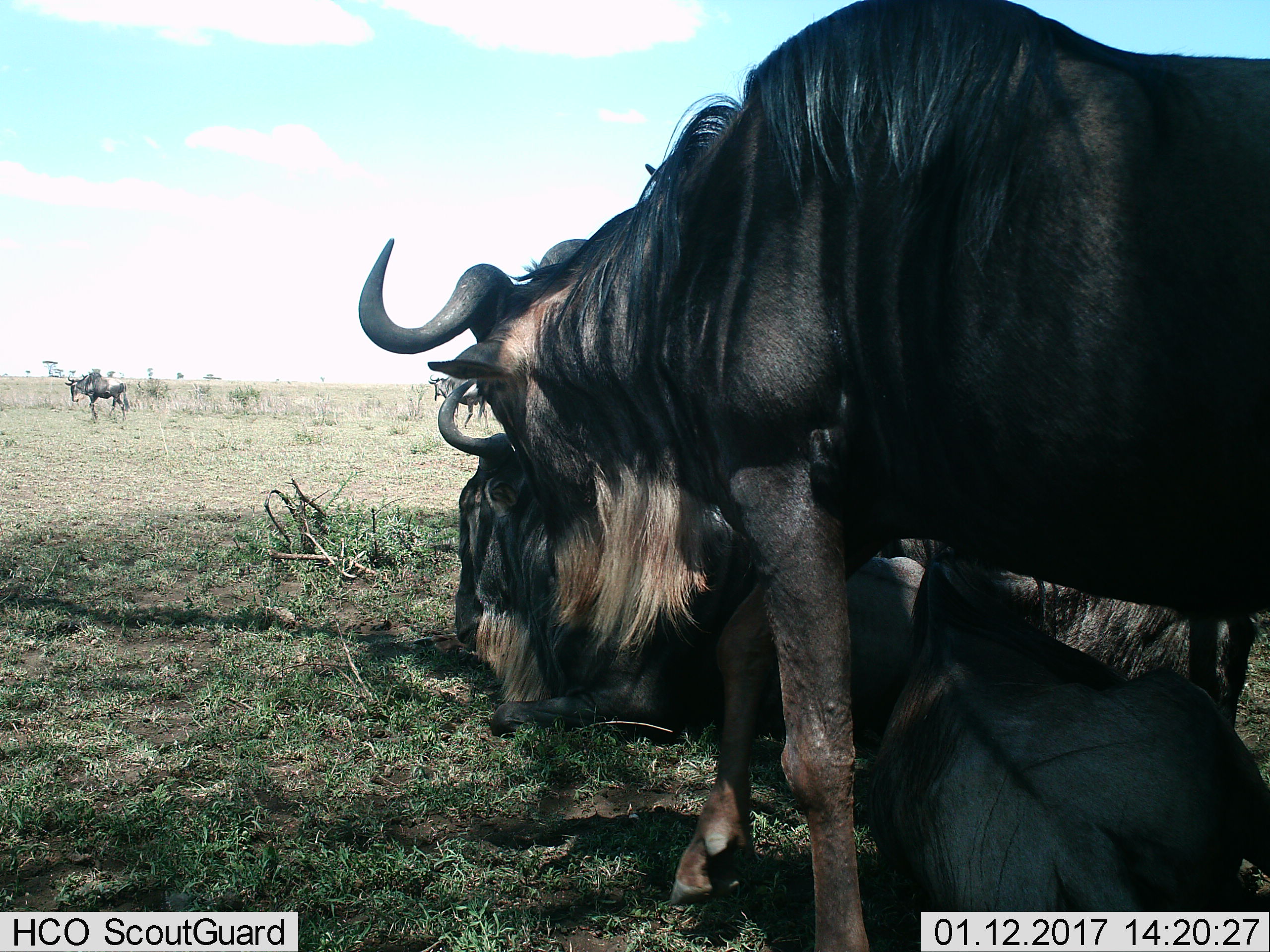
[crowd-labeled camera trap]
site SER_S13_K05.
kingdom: Animalia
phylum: Chordata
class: Mammalia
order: Artiodactyla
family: Bovidae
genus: Connochaetes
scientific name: Connochaetes taurinus taurinus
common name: blue wildebeest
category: wildebeestblue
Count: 5.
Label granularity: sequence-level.